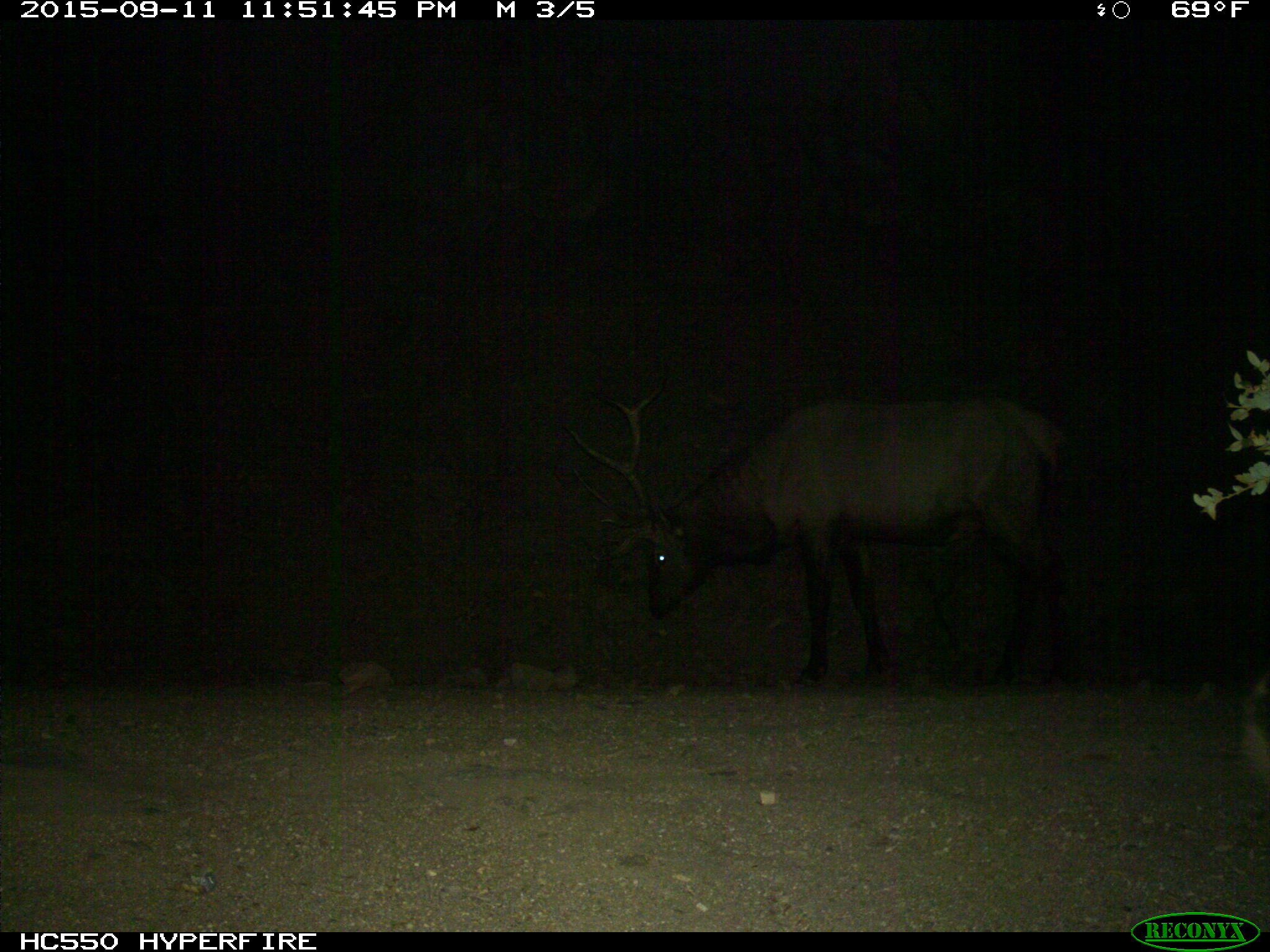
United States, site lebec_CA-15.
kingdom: Animalia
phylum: Chordata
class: Mammalia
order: Artiodactyla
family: Cervidae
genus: Cervus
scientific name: Cervus canadensis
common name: elk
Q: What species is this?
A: Cervus canadensis (elk).